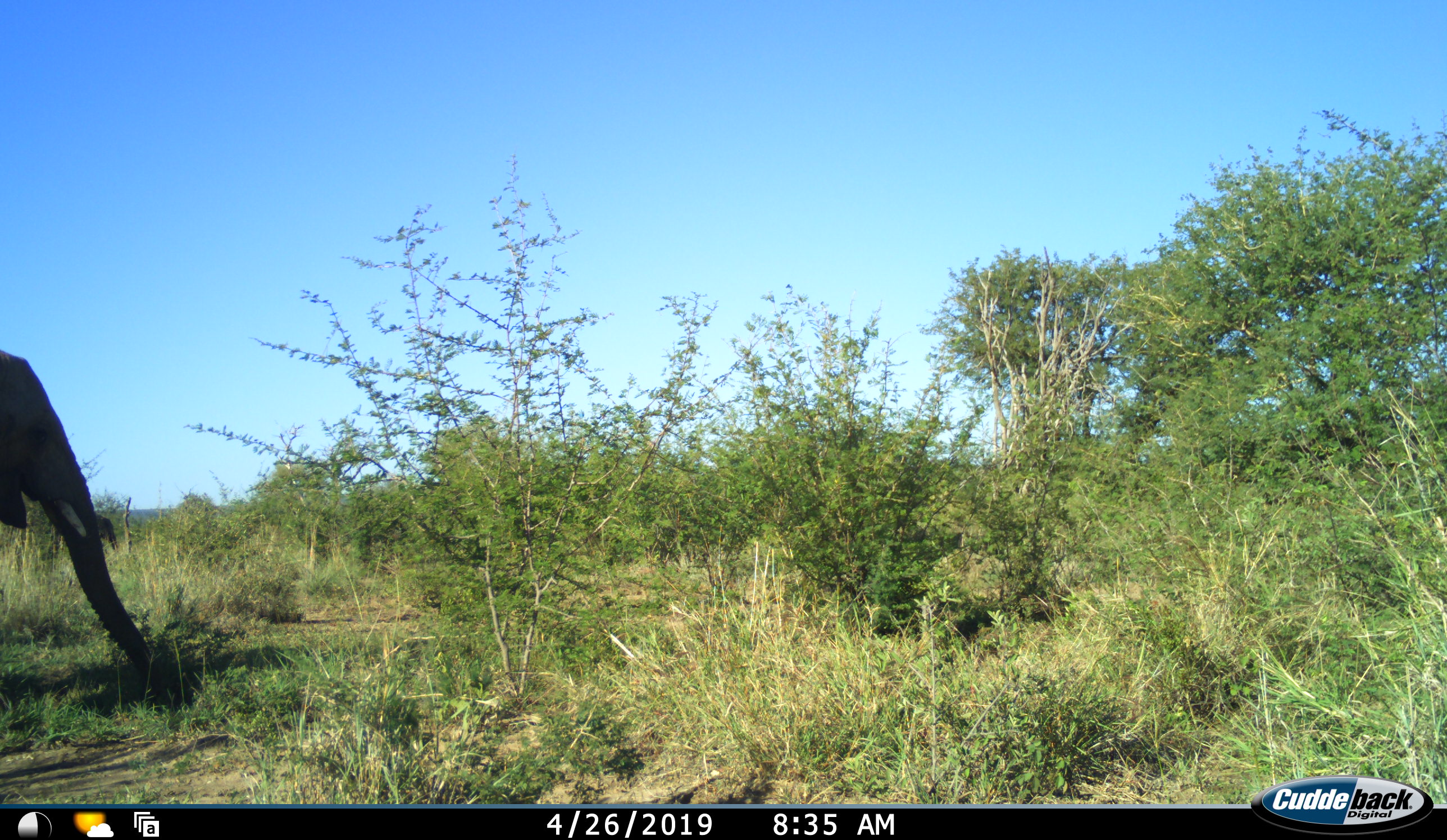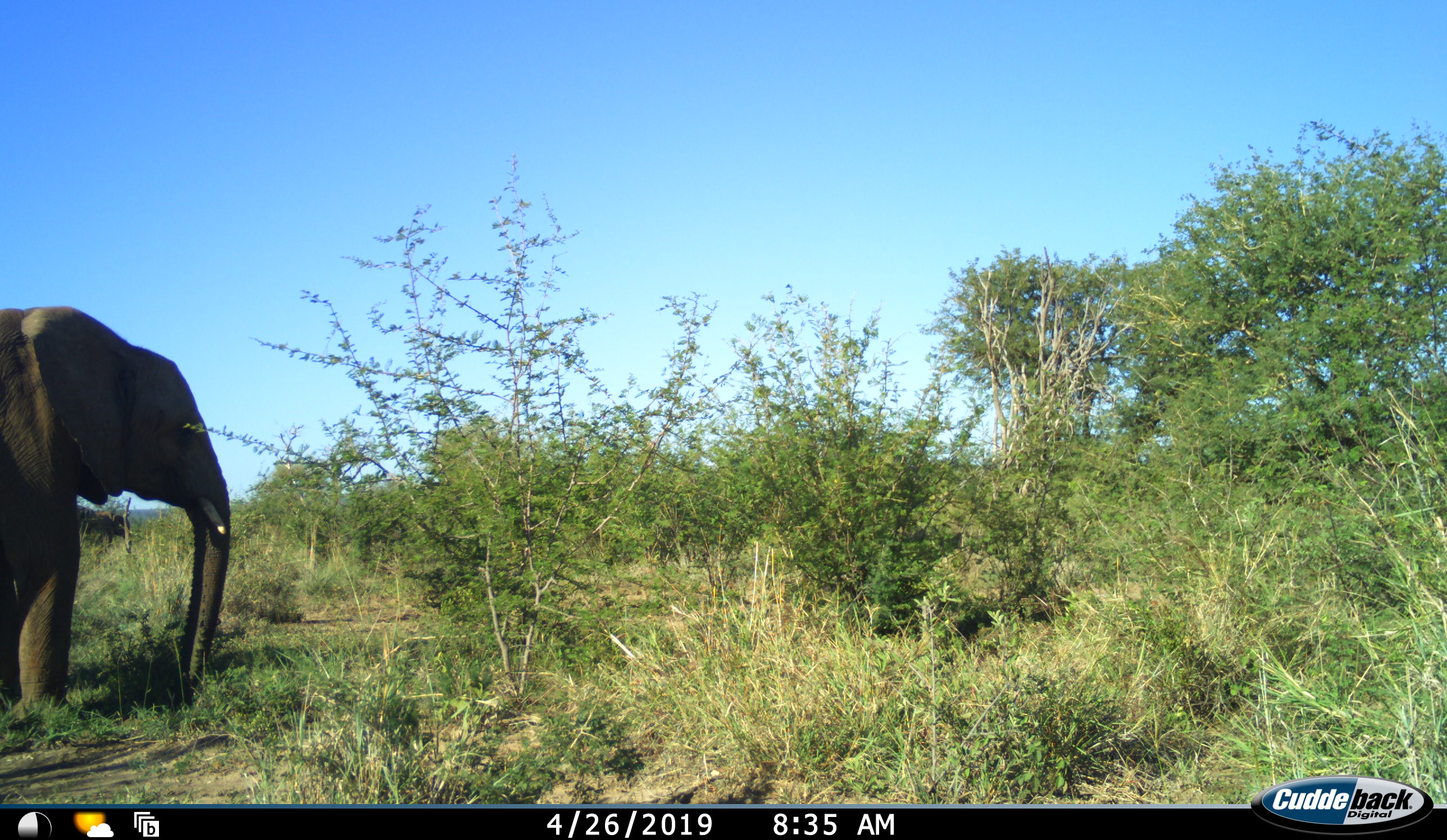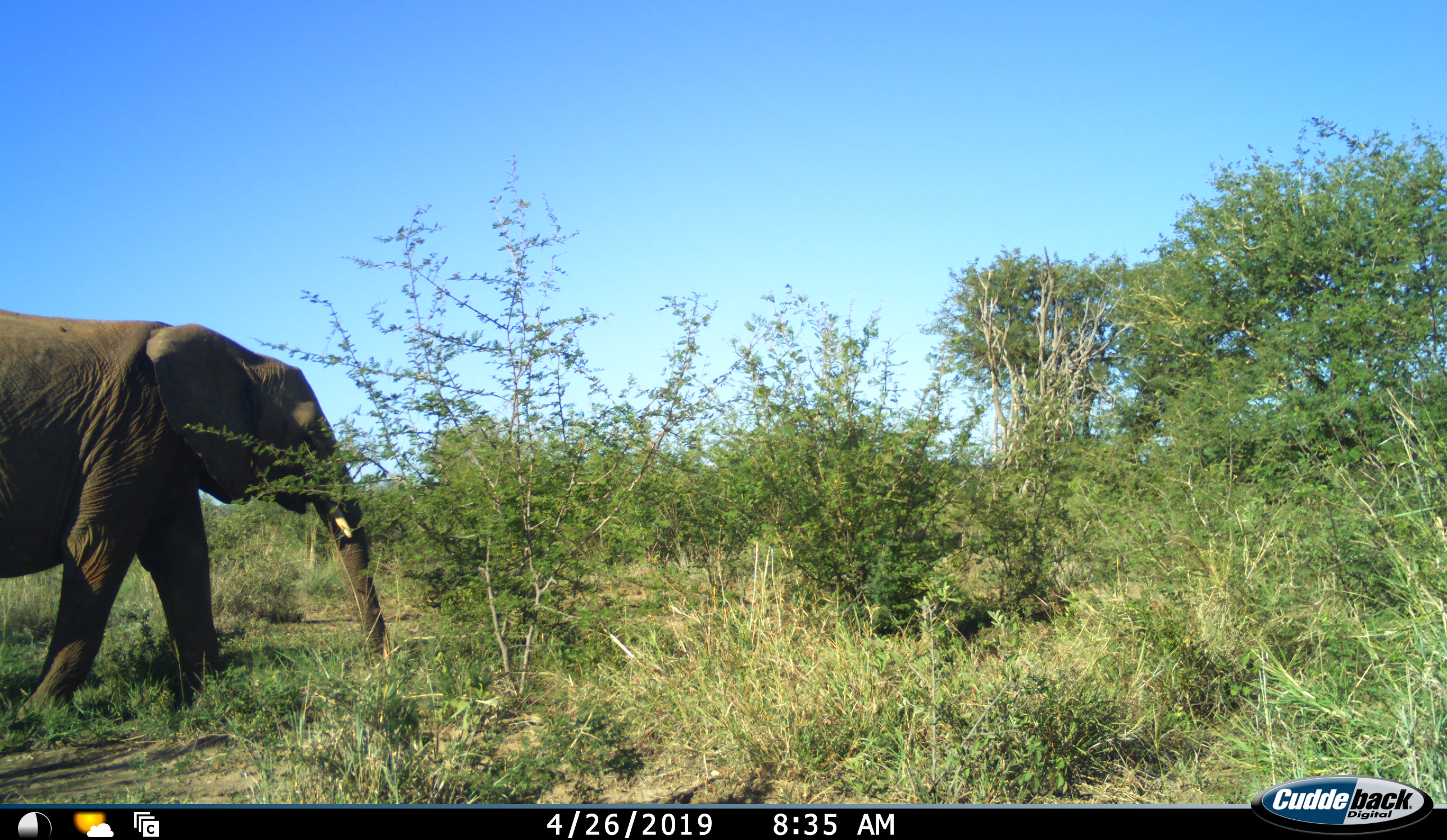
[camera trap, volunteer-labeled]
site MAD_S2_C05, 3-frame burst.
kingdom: Animalia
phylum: Chordata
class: Mammalia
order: Proboscidea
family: Elephantidae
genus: Loxodonta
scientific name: Loxodonta africana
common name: african bush elephant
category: elephant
Elephant (african bush elephant) (Loxodonta africana), count 1. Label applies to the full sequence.